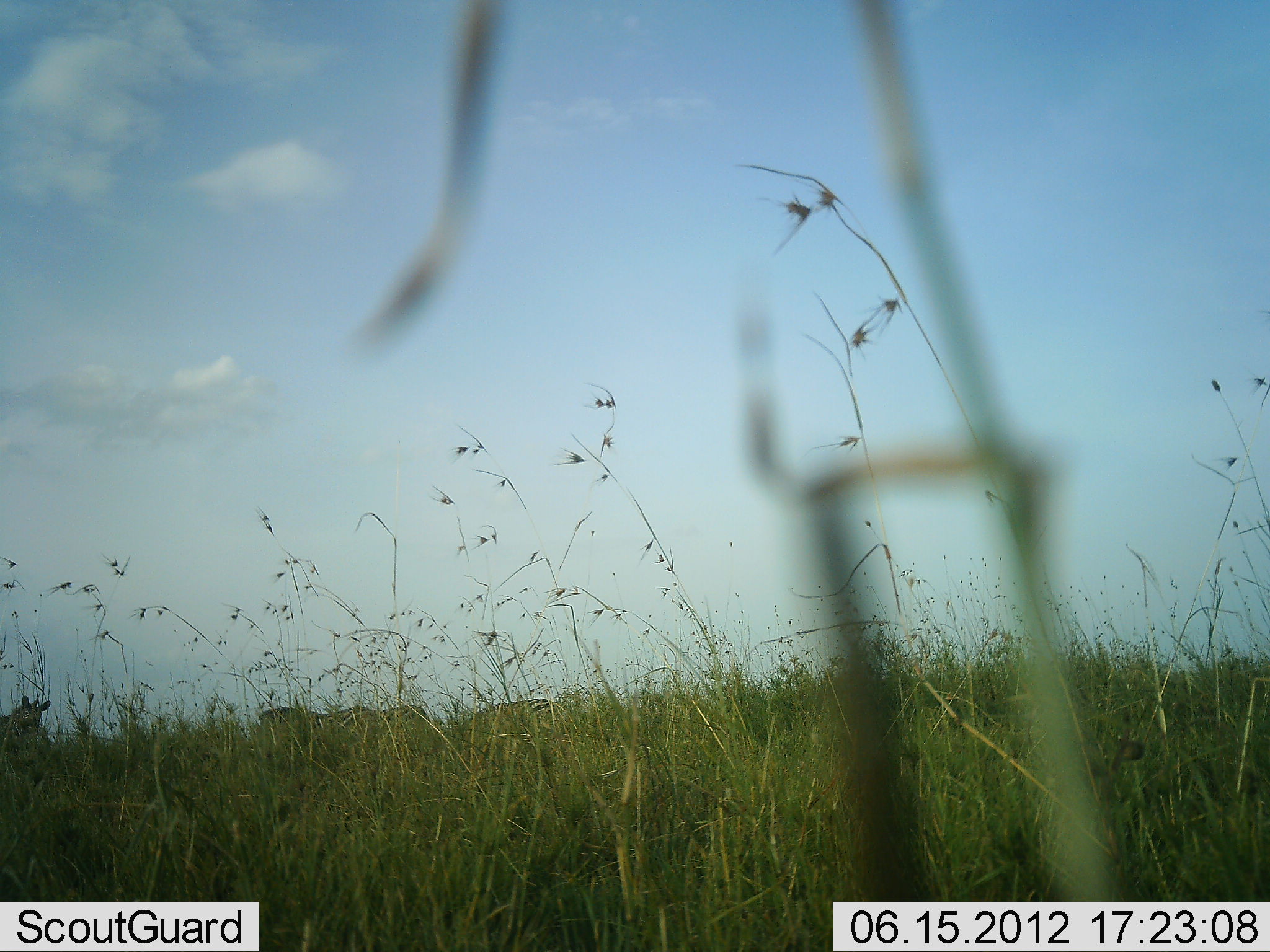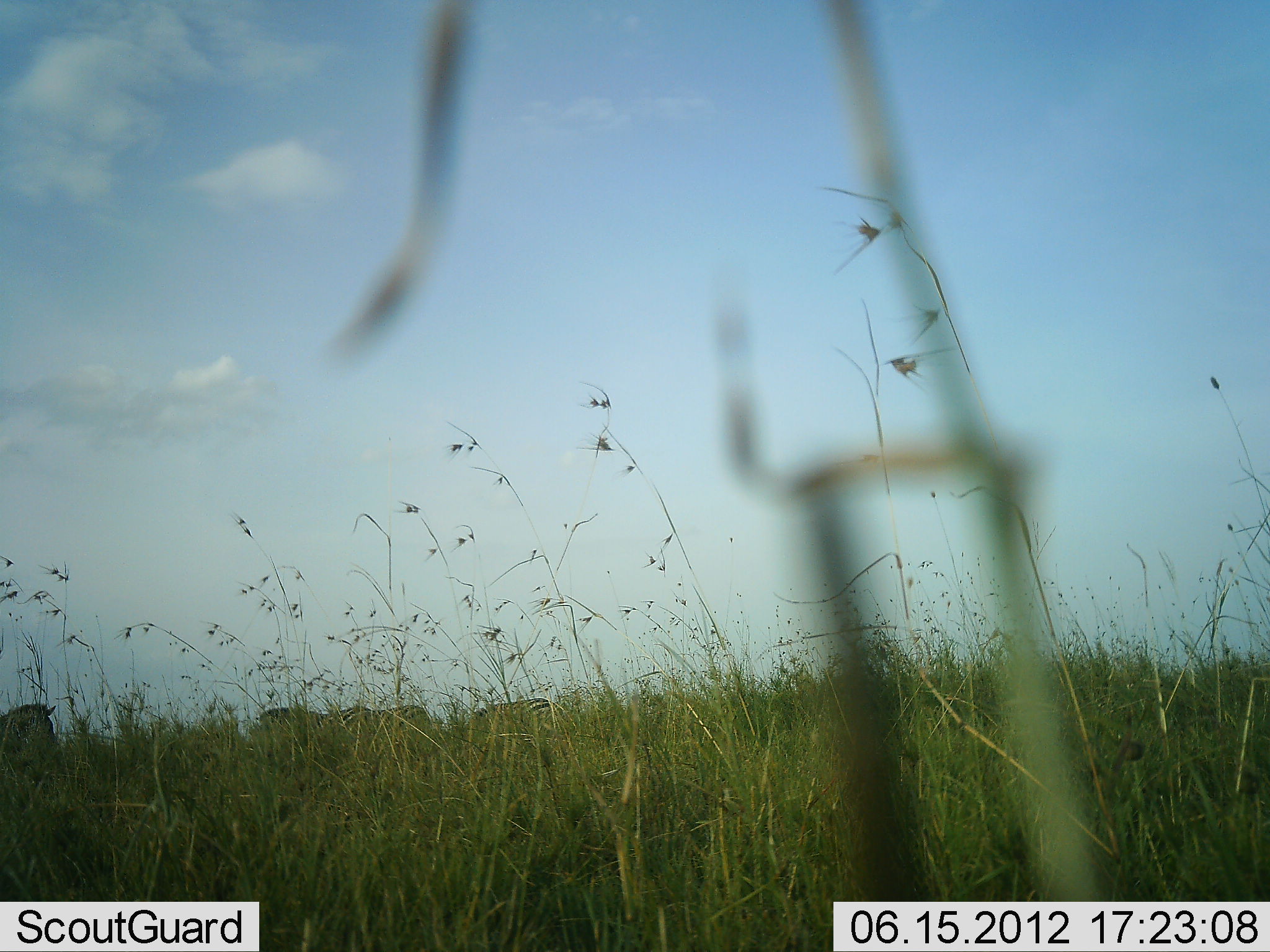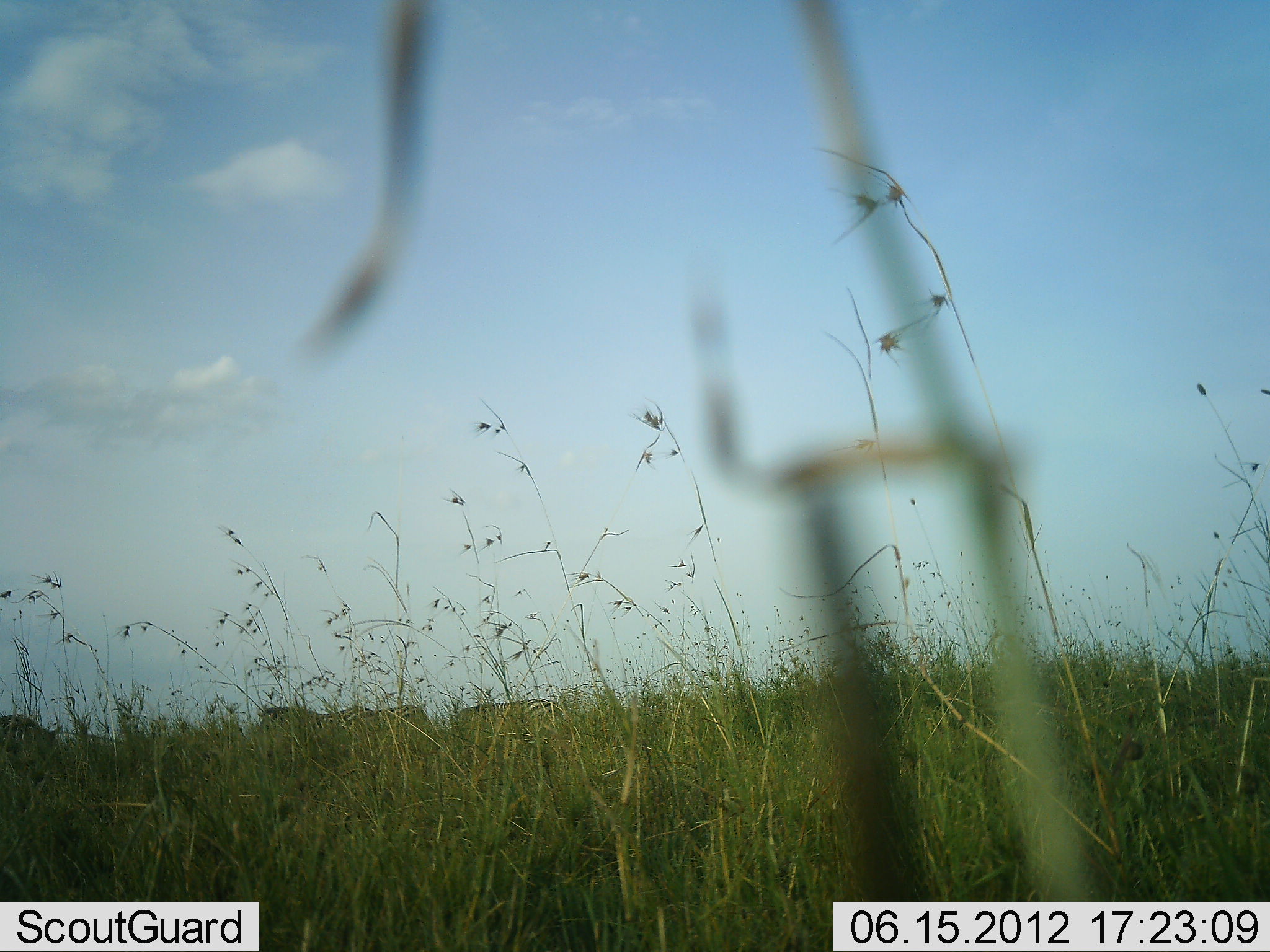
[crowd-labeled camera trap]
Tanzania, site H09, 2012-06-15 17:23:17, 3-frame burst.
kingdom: Animalia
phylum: Chordata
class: Mammalia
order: Perissodactyla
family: Equidae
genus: Equus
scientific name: Equus quagga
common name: plains zebra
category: zebra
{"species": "zebra (plains zebra) (Equus quagga)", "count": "4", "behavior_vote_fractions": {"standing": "60%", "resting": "0%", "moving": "10%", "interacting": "0%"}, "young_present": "0%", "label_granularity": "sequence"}